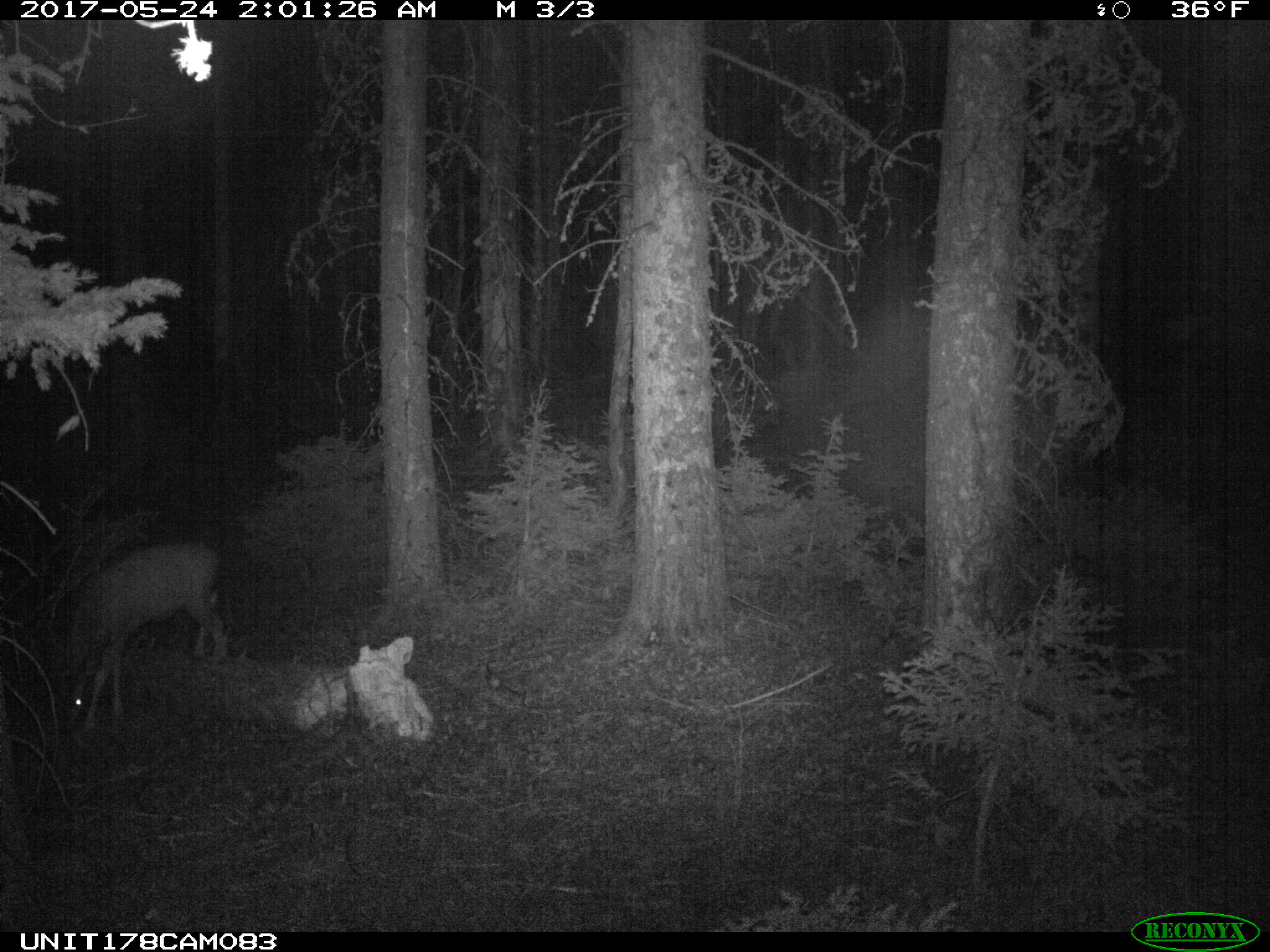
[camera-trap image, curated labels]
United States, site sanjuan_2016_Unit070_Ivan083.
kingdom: Animalia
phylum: Chordata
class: Mammalia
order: Artiodactyla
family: Cervidae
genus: Odocoileus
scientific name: Odocoileus hemionus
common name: mule deer